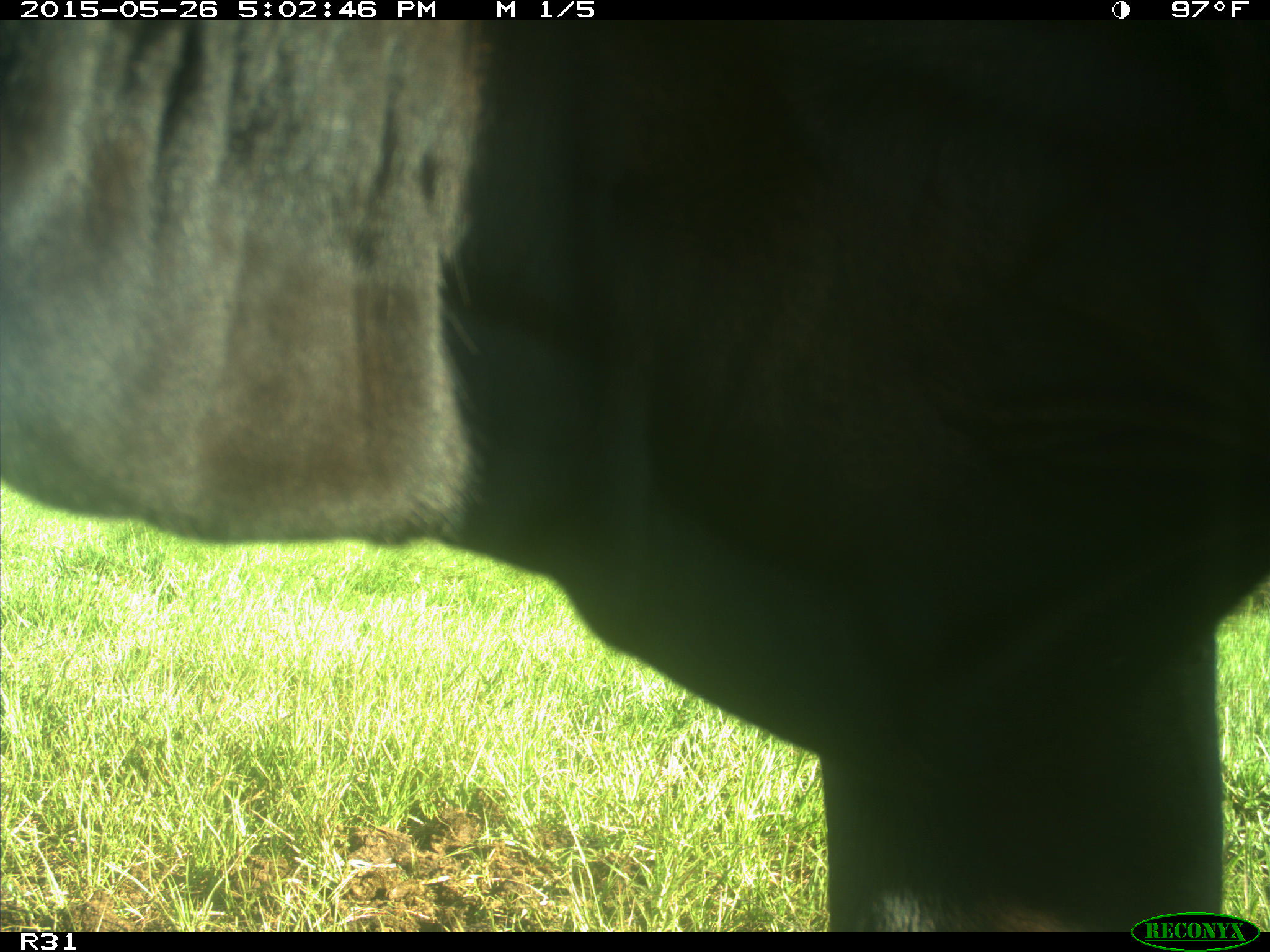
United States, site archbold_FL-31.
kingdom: Animalia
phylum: Chordata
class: Mammalia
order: Artiodactyla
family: Bovidae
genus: Bos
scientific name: Bos taurus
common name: domestic cow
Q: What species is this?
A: Bos taurus (domestic cow).